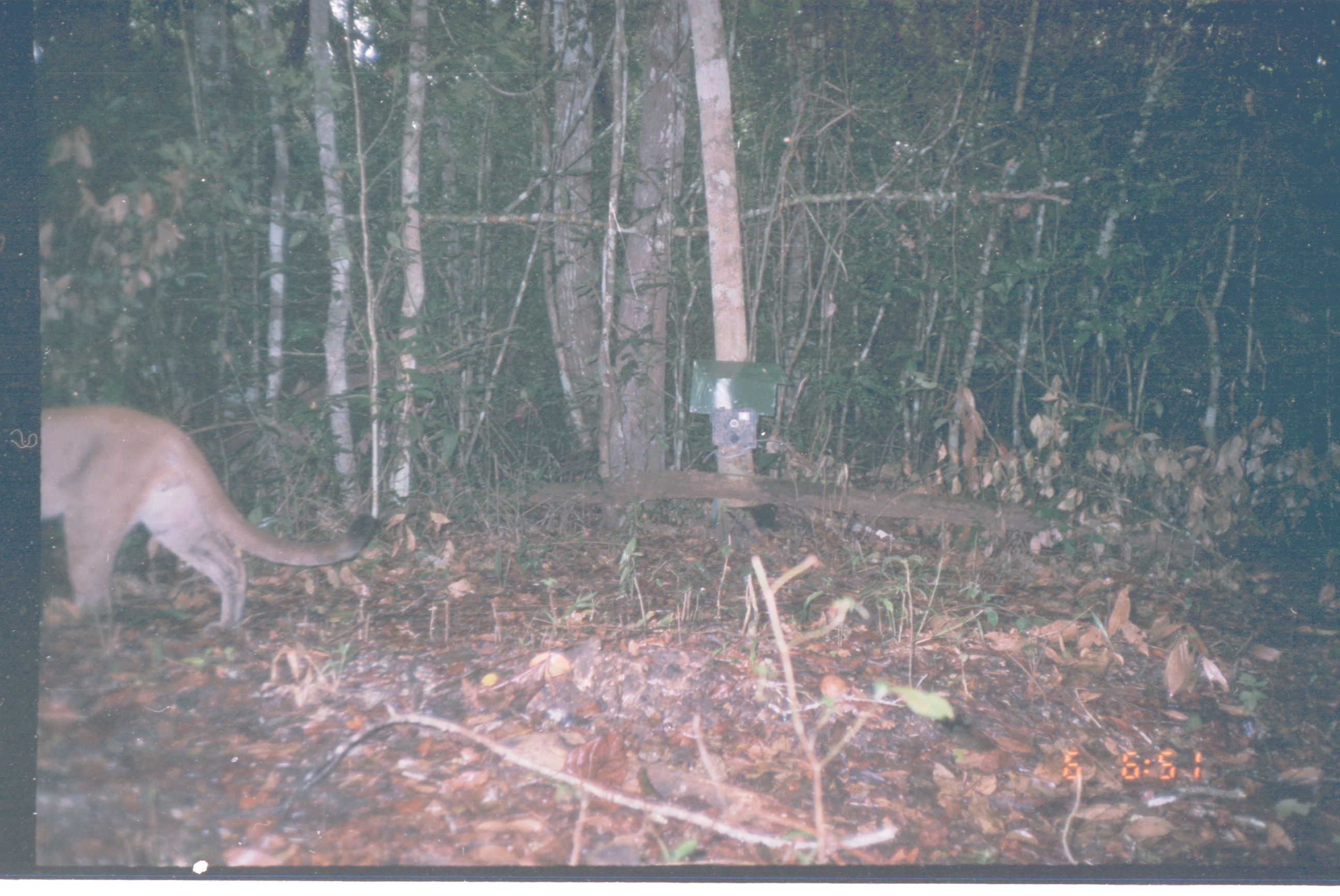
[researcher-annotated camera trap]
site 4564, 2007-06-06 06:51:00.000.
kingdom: Animalia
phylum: Chordata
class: Mammalia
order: Carnivora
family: Felidae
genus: Puma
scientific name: Puma concolor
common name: mountain lion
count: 1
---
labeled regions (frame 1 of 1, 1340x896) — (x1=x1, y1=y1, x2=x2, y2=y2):
puma concolor: (x1=39, y1=400, x2=381, y2=633)